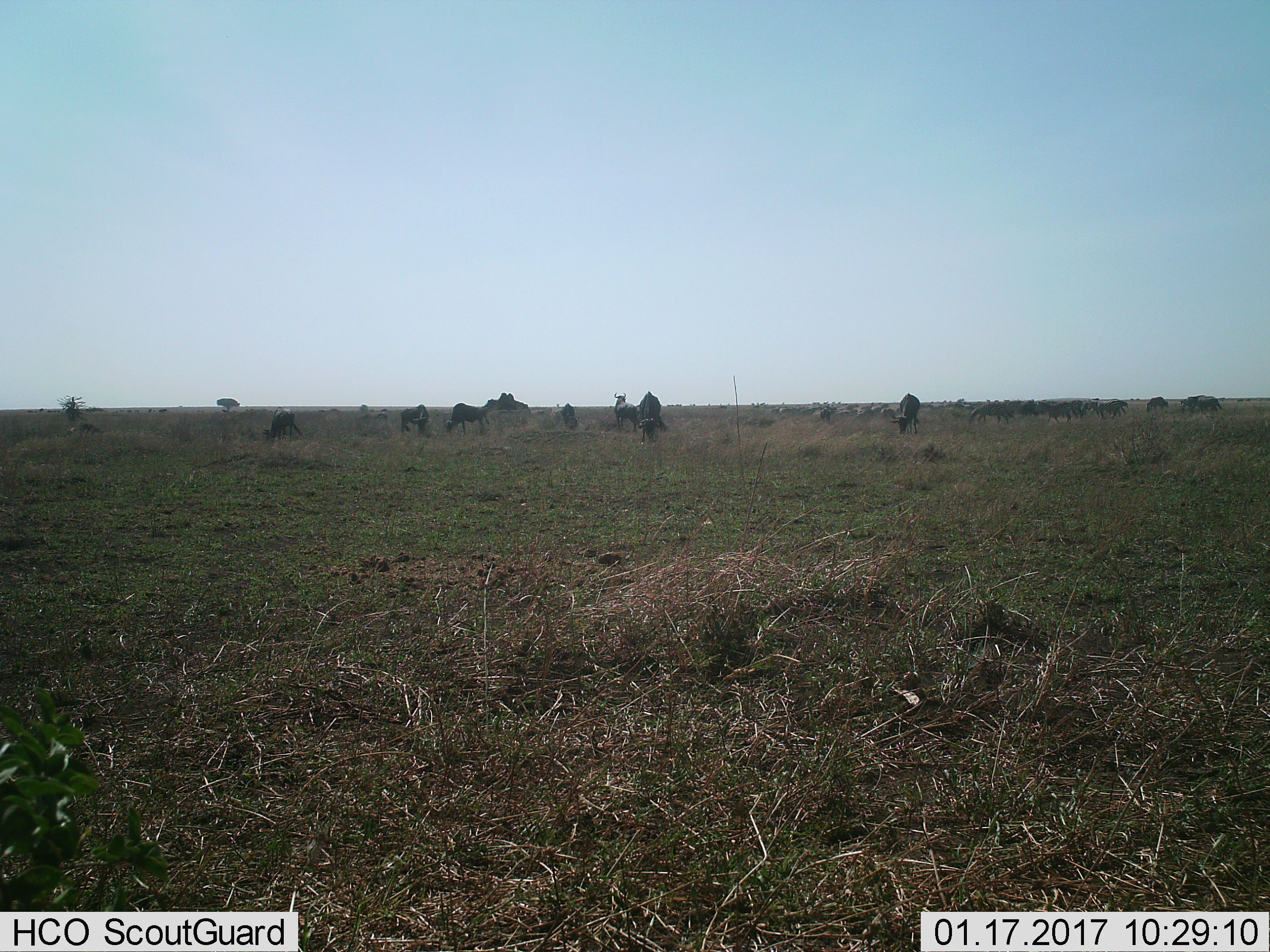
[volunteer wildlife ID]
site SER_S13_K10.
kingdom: Animalia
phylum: Chordata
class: Mammalia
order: Artiodactyla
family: Bovidae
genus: Connochaetes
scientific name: Connochaetes taurinus taurinus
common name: blue wildebeest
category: wildebeestblue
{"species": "wildebeestblue (blue wildebeest) (Connochaetes taurinus taurinus)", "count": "11-50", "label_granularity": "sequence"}